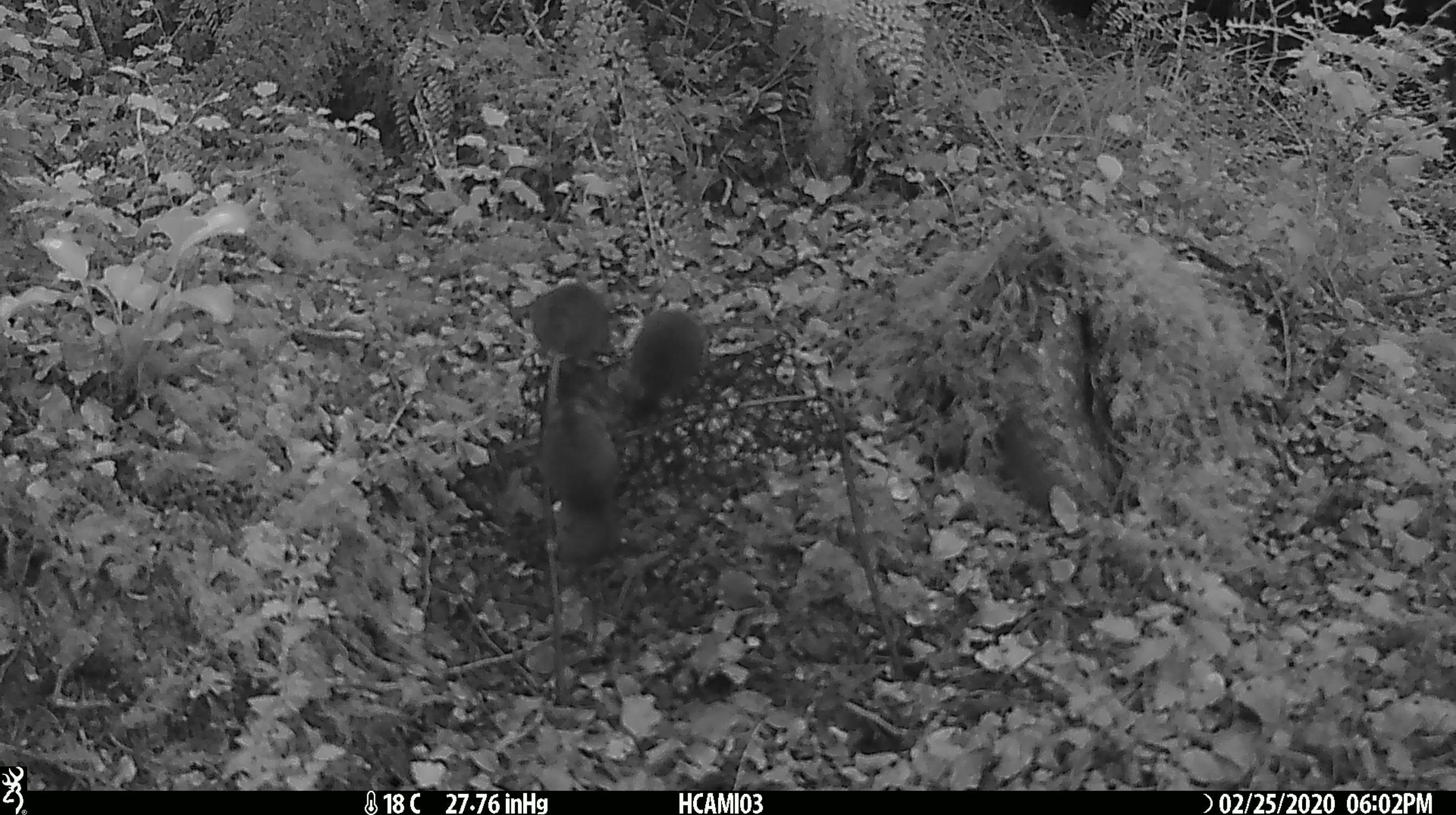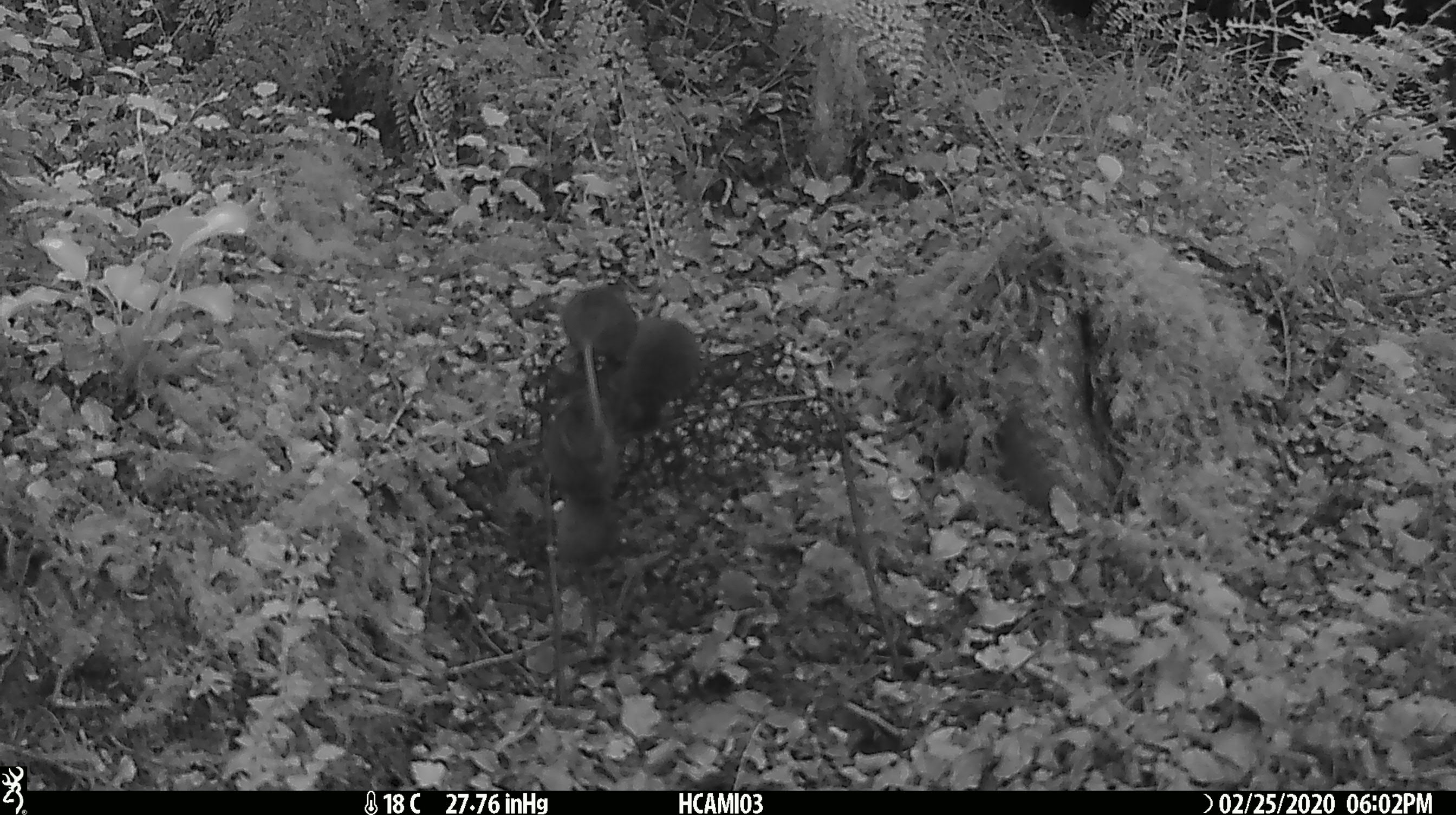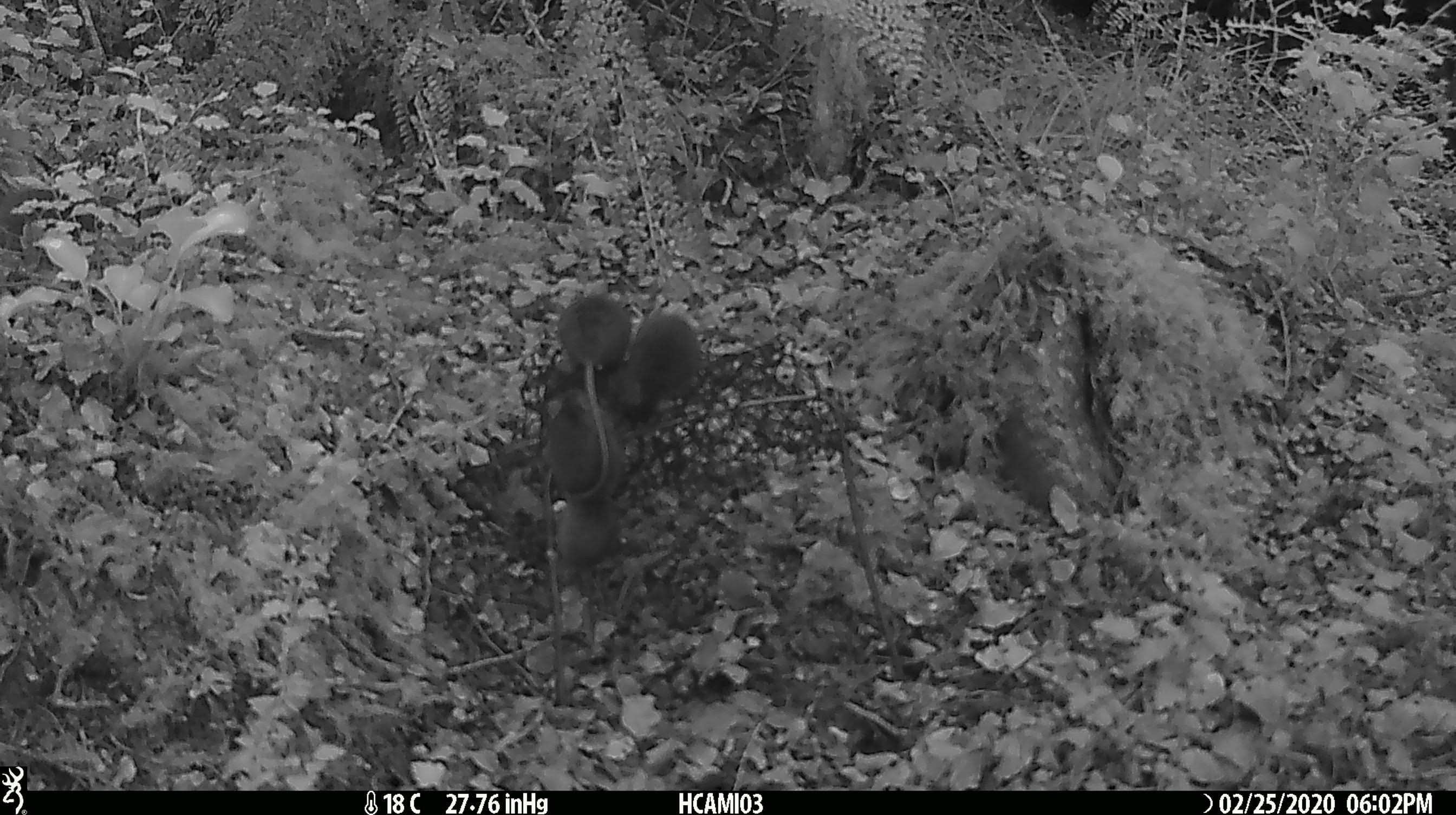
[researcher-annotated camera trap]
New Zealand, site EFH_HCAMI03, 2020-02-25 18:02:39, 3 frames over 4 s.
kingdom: Animalia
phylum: Chordata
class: Mammalia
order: Rodentia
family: Muridae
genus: Mus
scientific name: Mus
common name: mouse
Mouse (Mus).